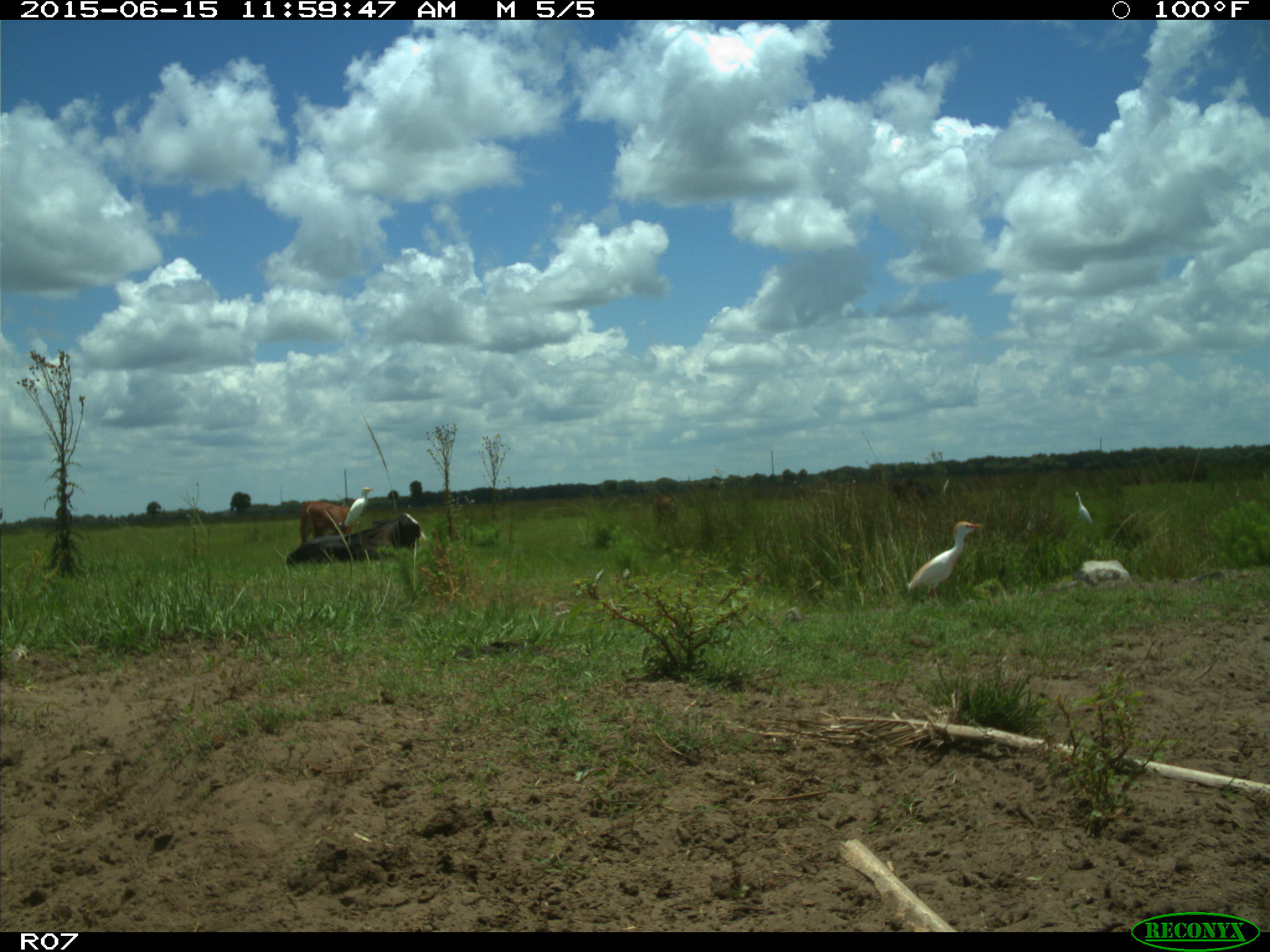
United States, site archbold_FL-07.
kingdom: Animalia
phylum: Chordata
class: Mammalia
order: Artiodactyla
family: Bovidae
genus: Bos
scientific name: Bos taurus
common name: domestic cow